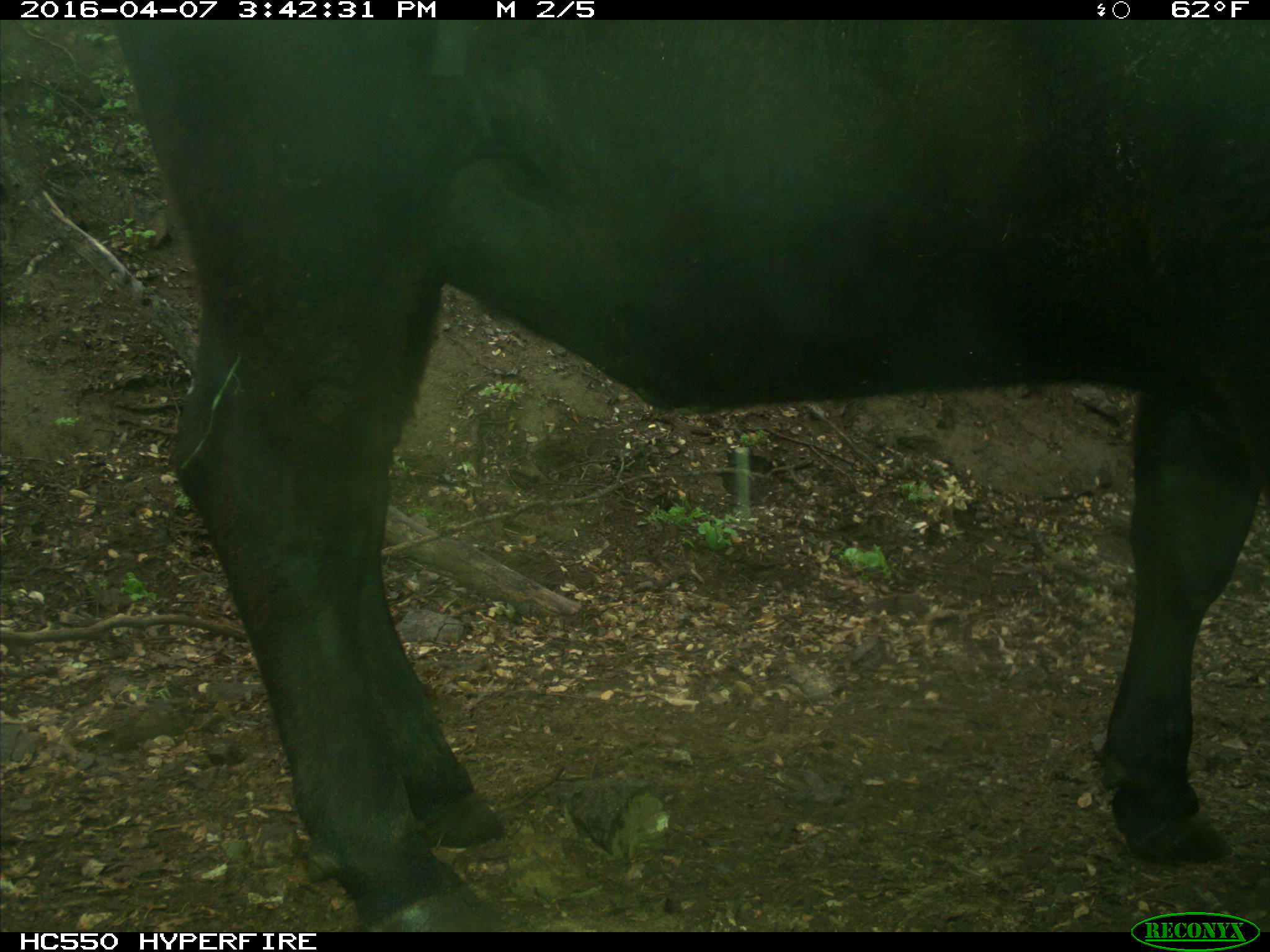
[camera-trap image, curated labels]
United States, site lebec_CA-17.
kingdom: Animalia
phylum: Chordata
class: Mammalia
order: Artiodactyla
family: Bovidae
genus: Bos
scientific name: Bos taurus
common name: domestic cow